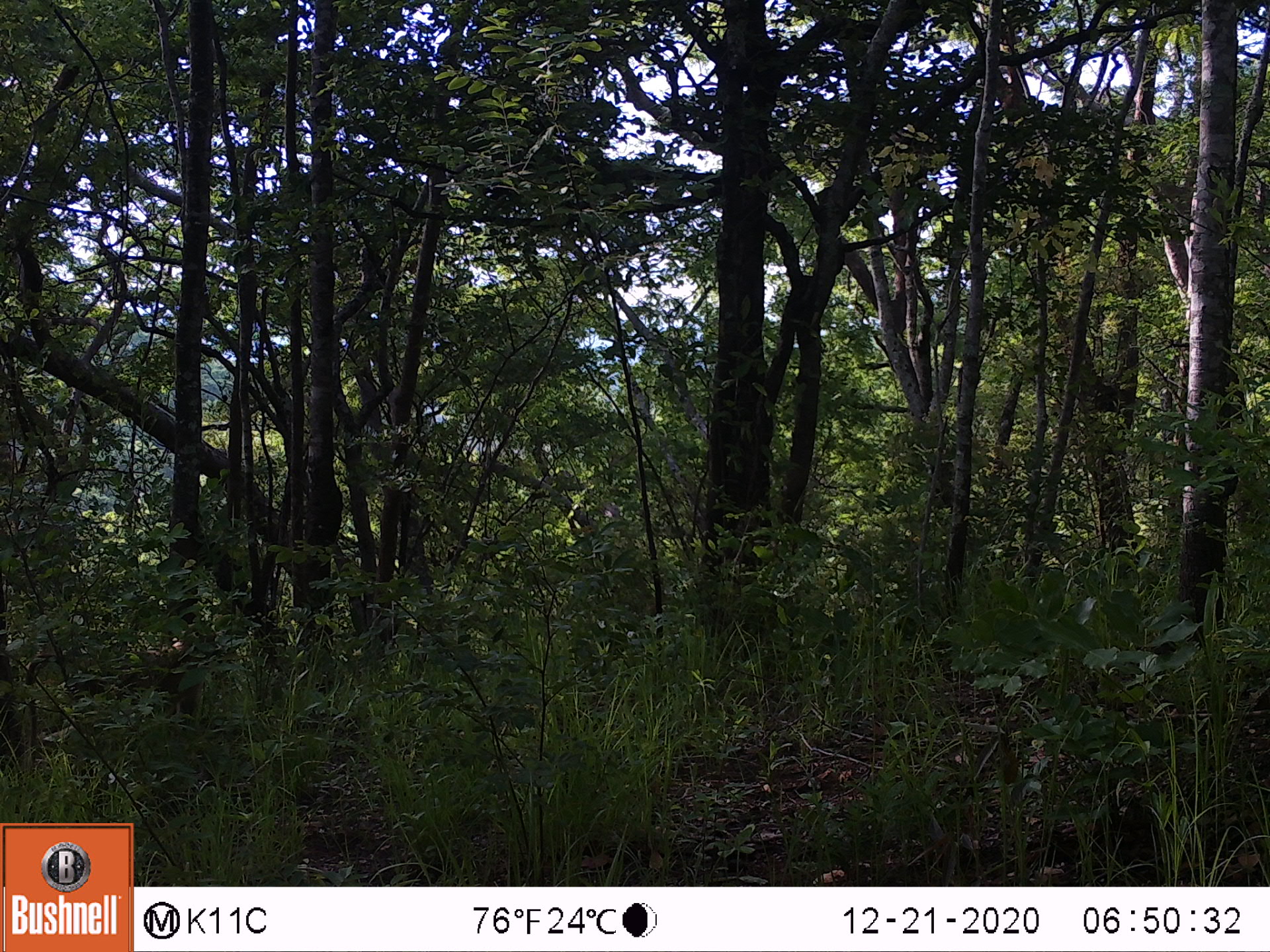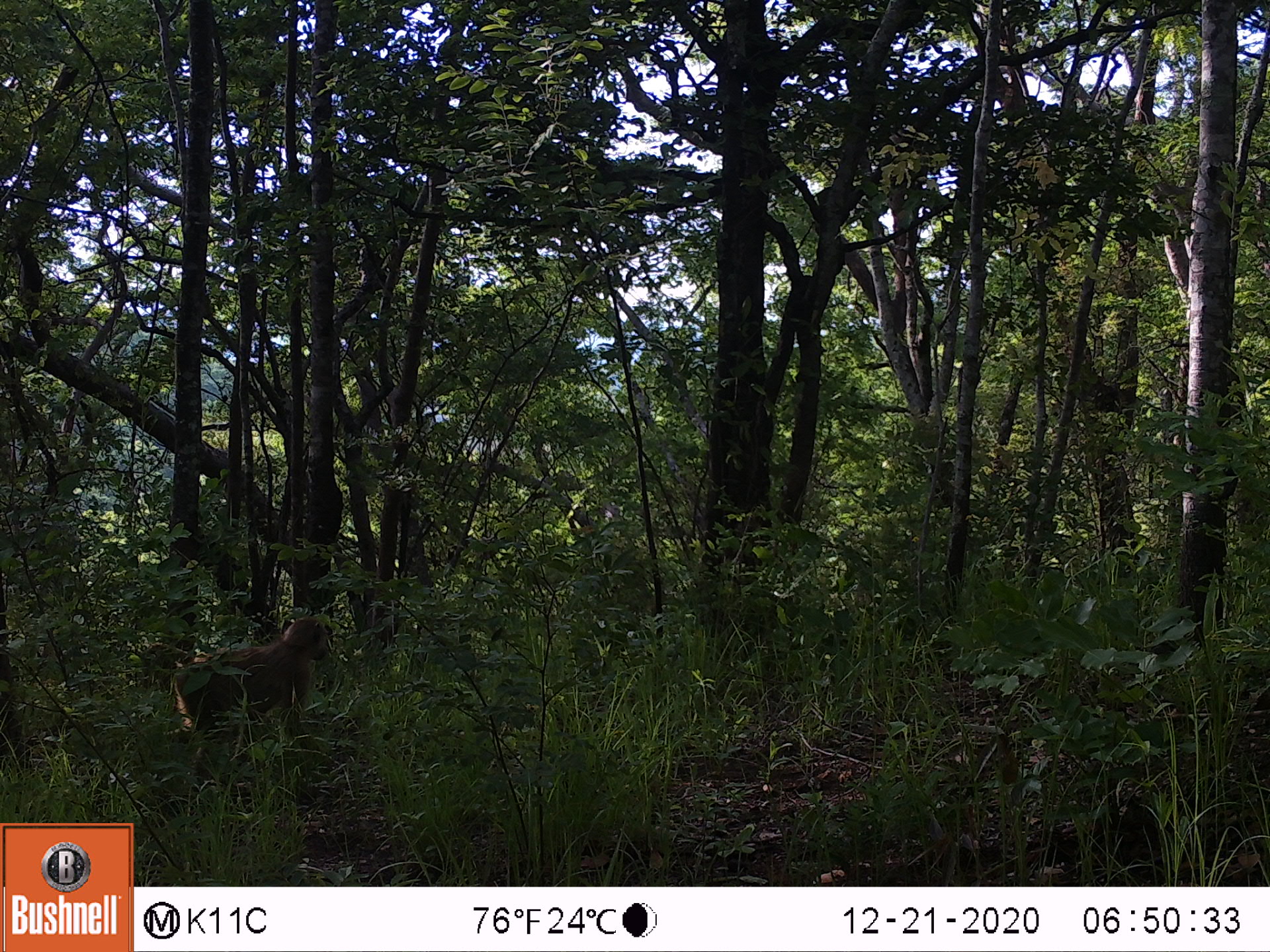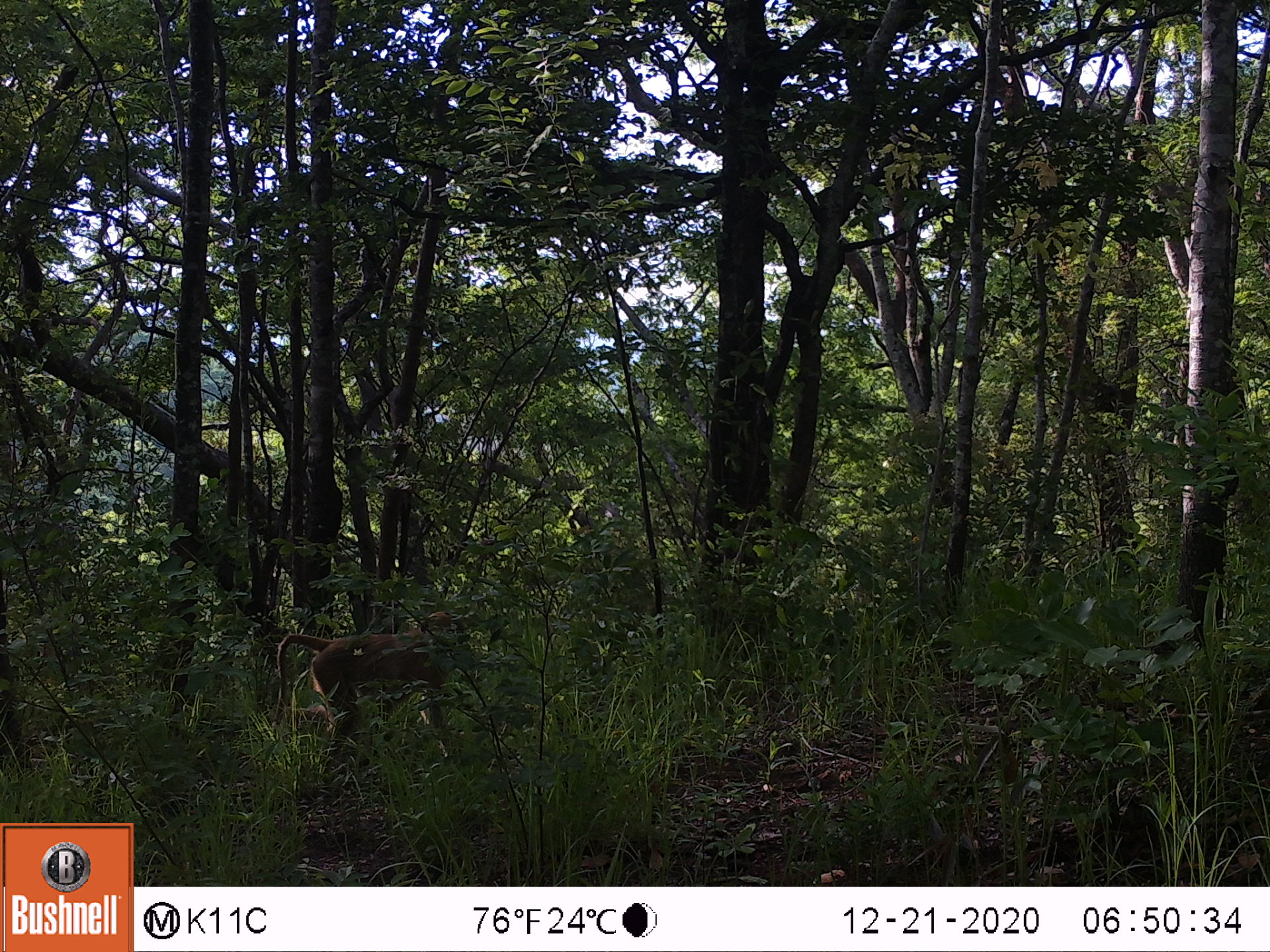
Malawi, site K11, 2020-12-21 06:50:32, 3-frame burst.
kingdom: Animalia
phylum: Chordata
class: Mammalia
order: Primates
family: Cercopithecidae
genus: Papio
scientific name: Papio cynocephalus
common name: yellow baboon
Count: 1.